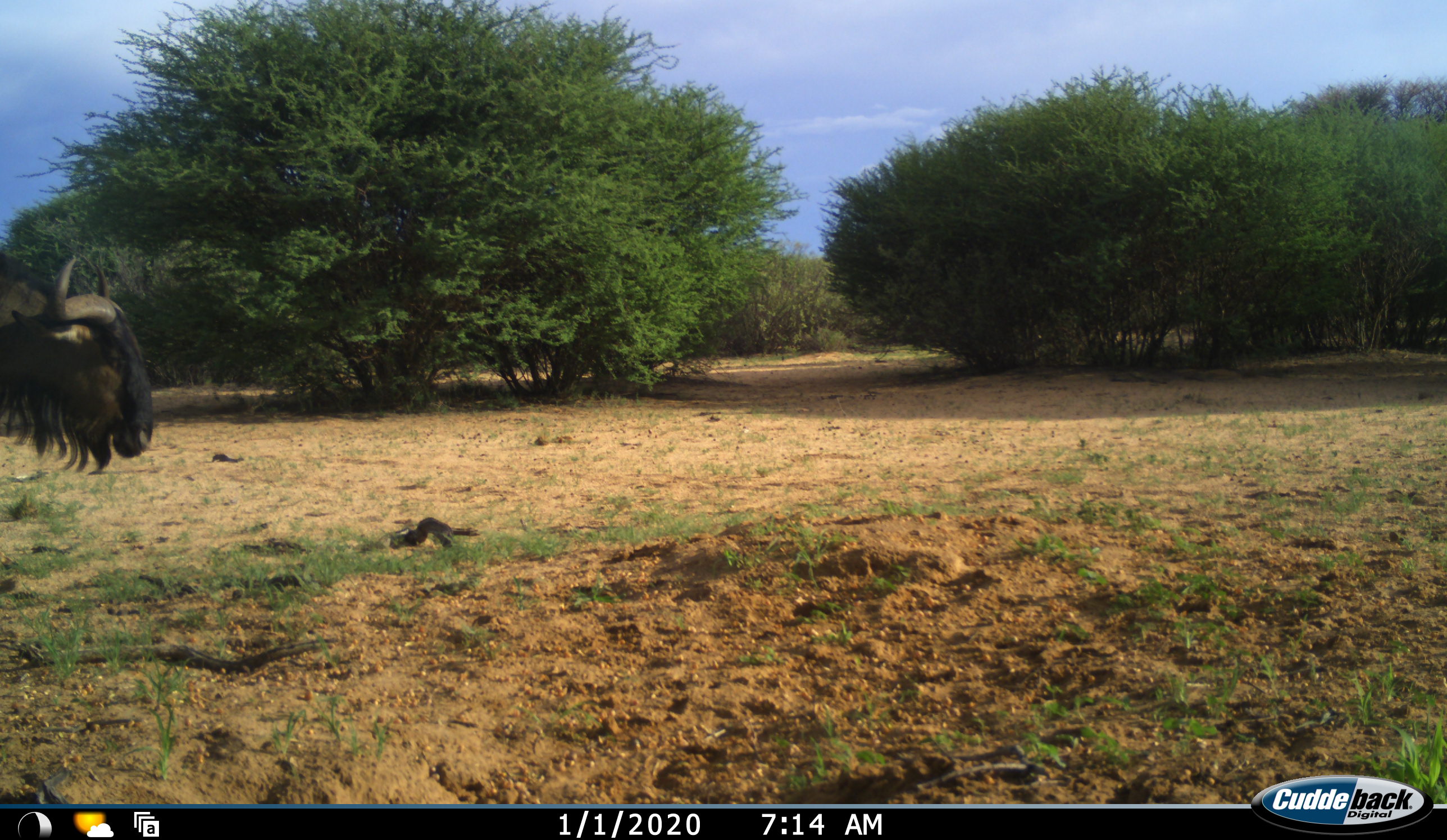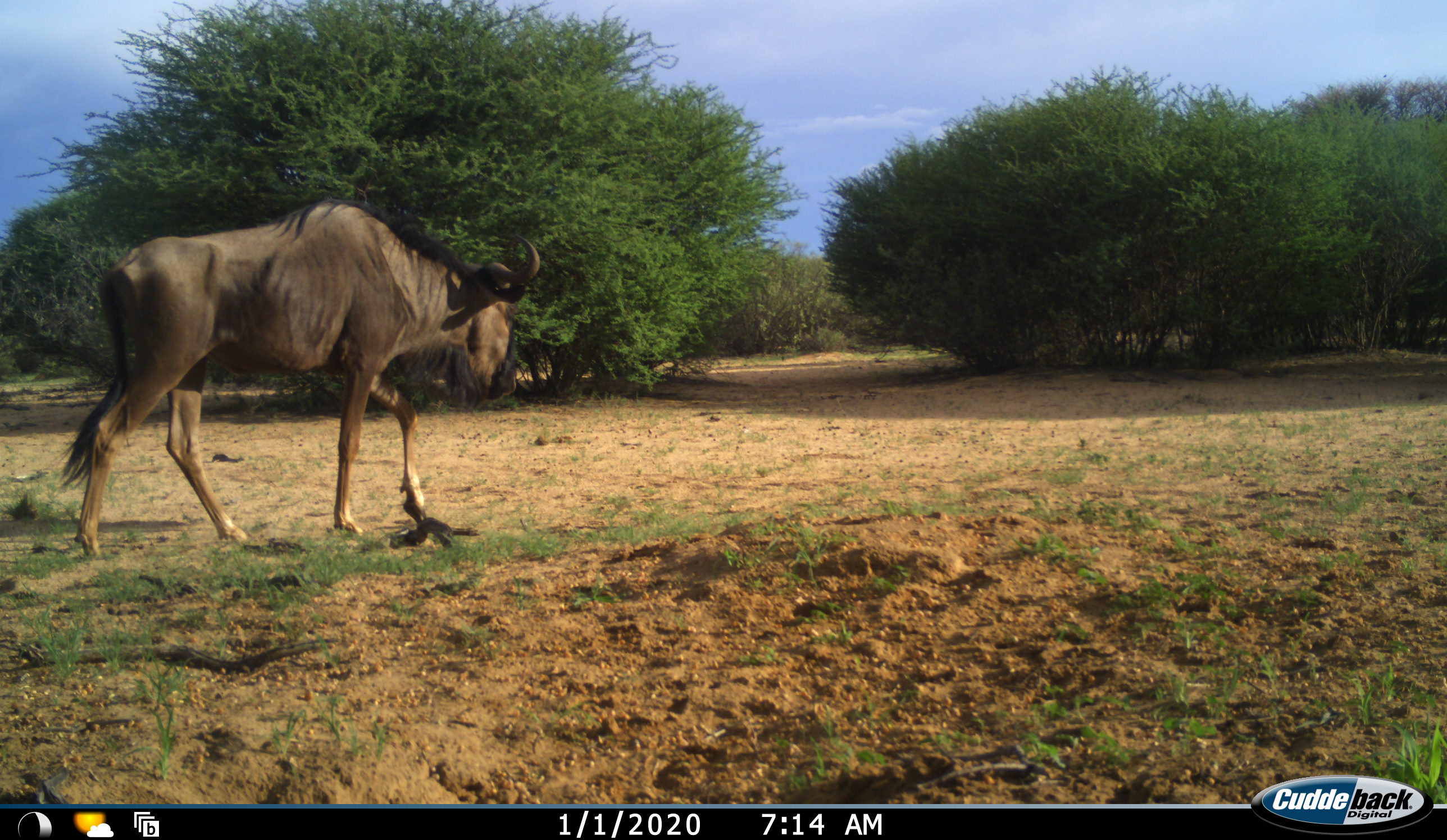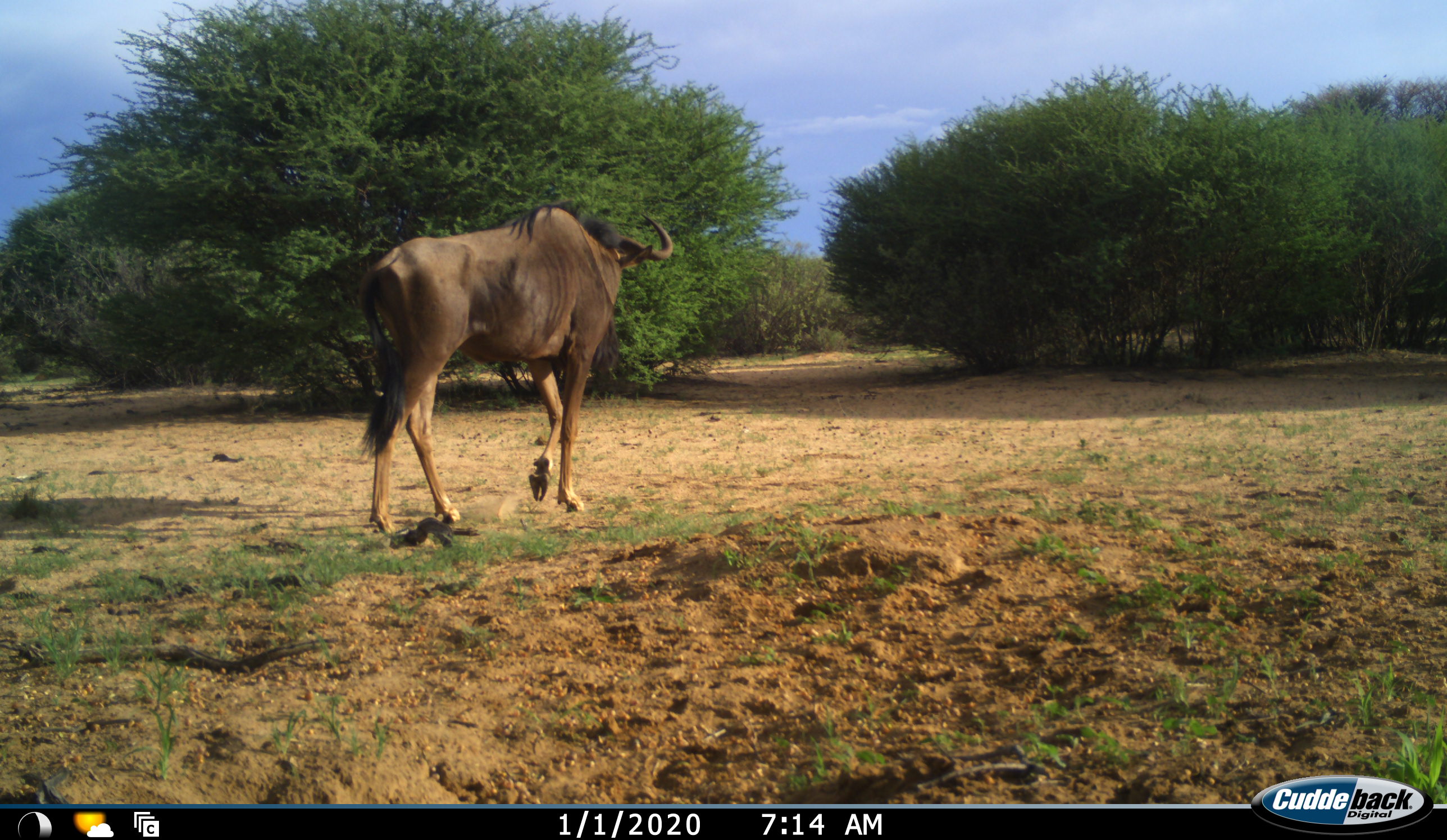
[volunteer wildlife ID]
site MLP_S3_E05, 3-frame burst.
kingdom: Animalia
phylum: Chordata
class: Mammalia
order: Artiodactyla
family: Bovidae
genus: Connochaetes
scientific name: Connochaetes taurinus taurinus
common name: blue wildebeest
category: wildebeestblue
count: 1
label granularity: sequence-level